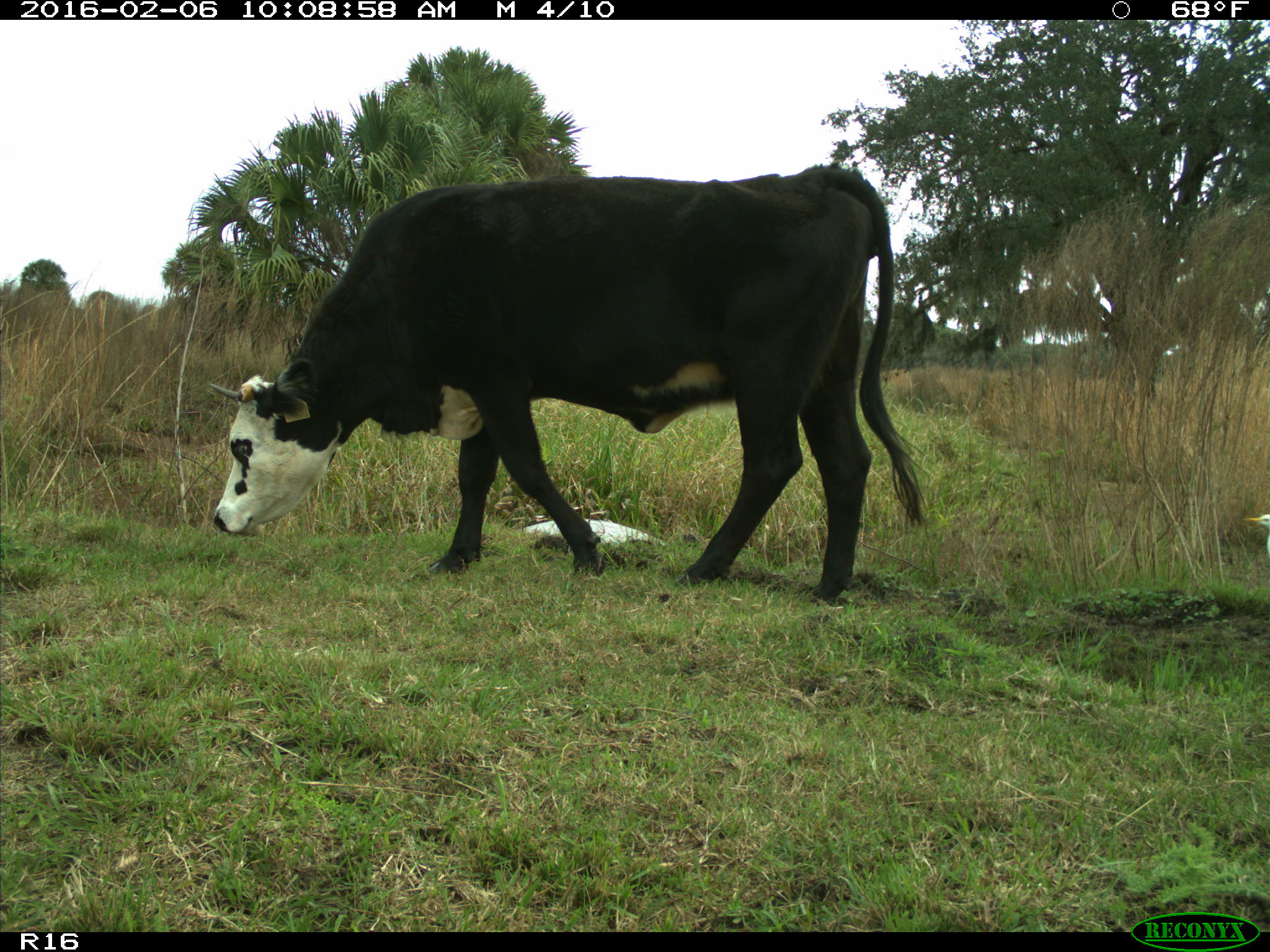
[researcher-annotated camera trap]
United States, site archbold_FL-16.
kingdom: Animalia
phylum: Chordata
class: Mammalia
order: Artiodactyla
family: Bovidae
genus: Bos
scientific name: Bos taurus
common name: domestic cow